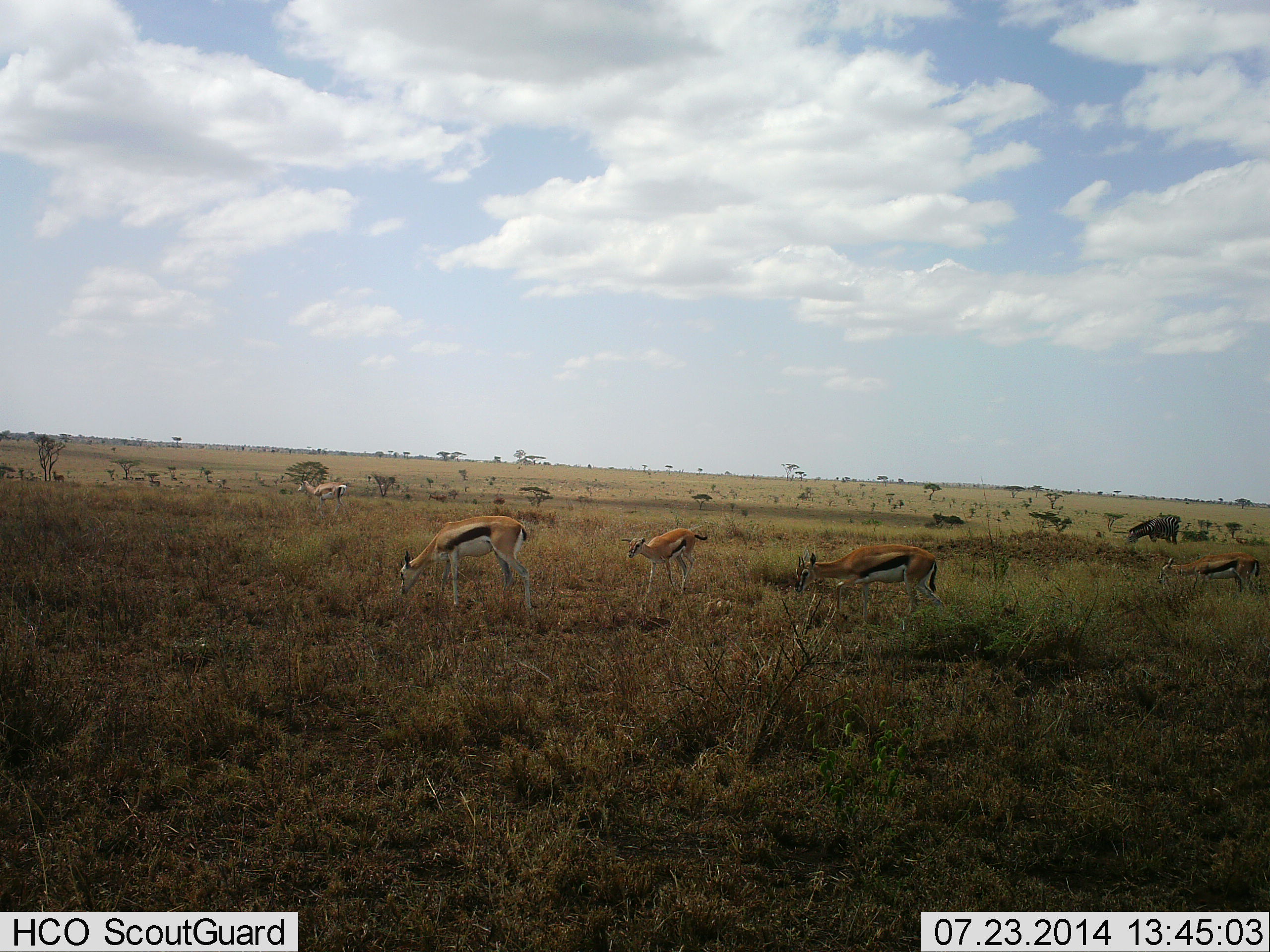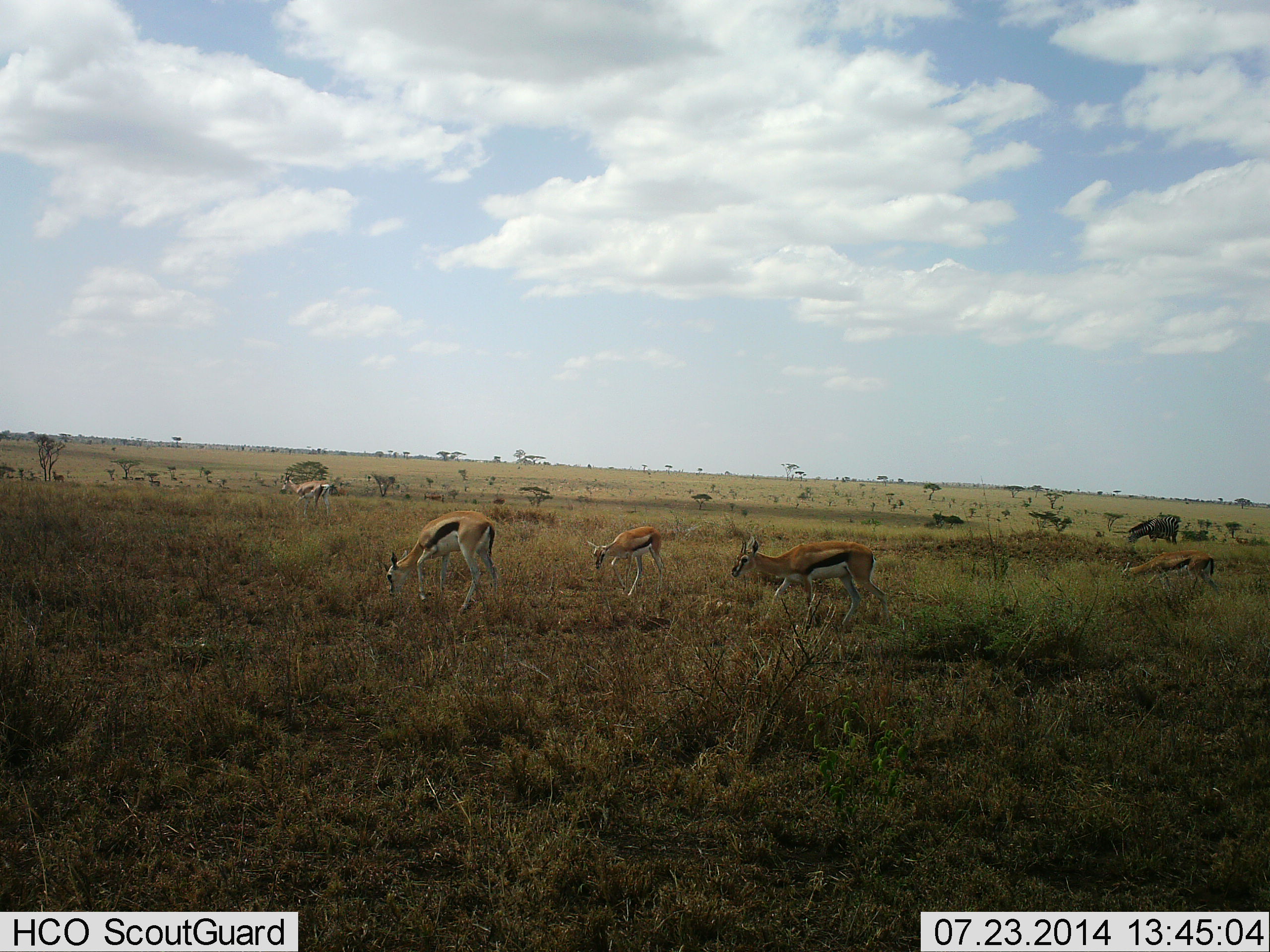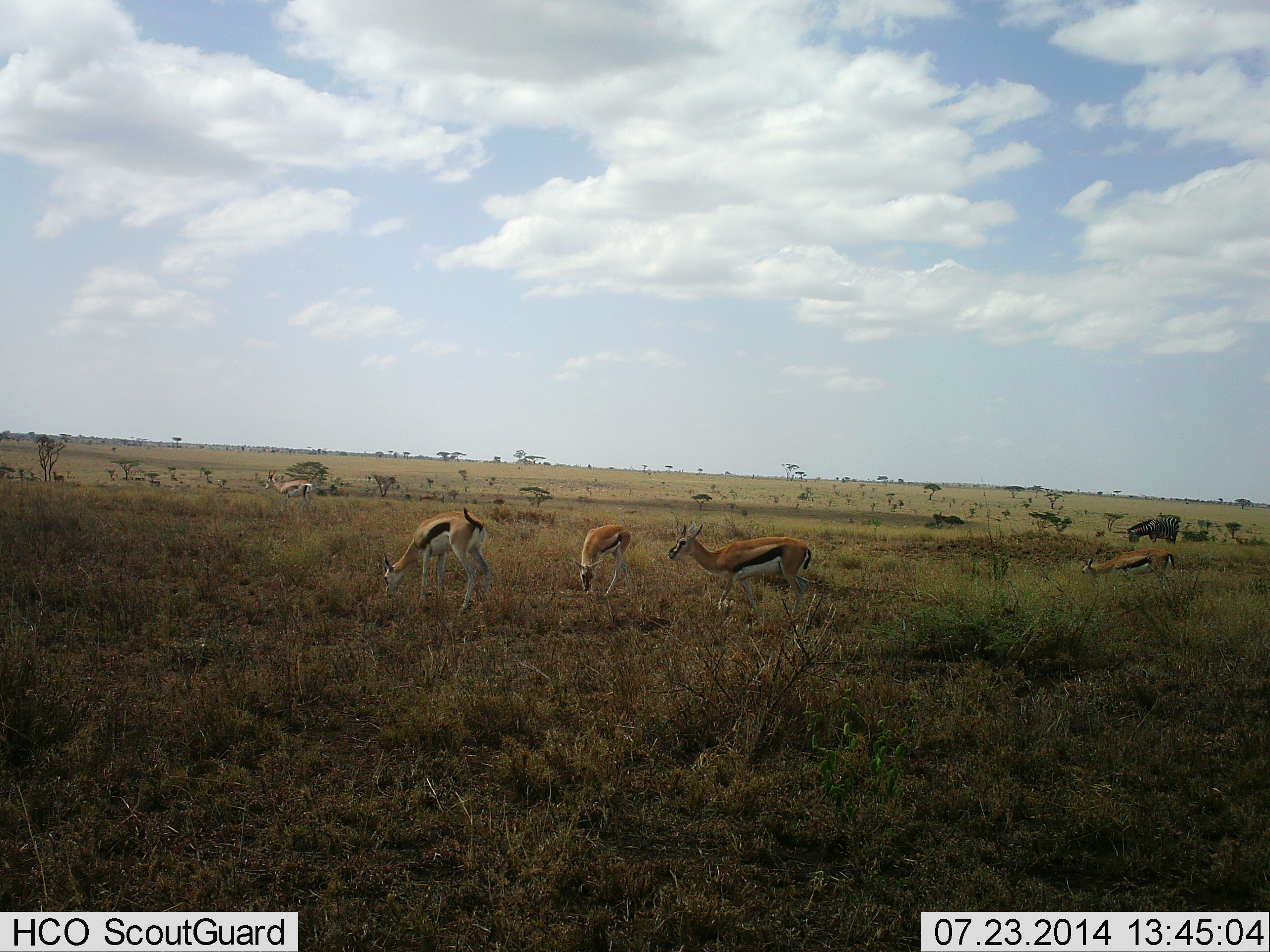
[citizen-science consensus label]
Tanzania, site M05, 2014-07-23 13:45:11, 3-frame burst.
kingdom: Animalia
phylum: Chordata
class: Mammalia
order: Artiodactyla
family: Bovidae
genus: Eudorcas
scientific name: Eudorcas thomsonii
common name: thomson's gazelle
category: gazellethomsons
Gazellethomsons (thomson's gazelle) (Eudorcas thomsonii), count 5. Behavior (volunteer vote fractions): standing 33%, resting 0%, moving 42%, interacting 0%. Young present (vote fraction): 33%. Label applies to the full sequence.